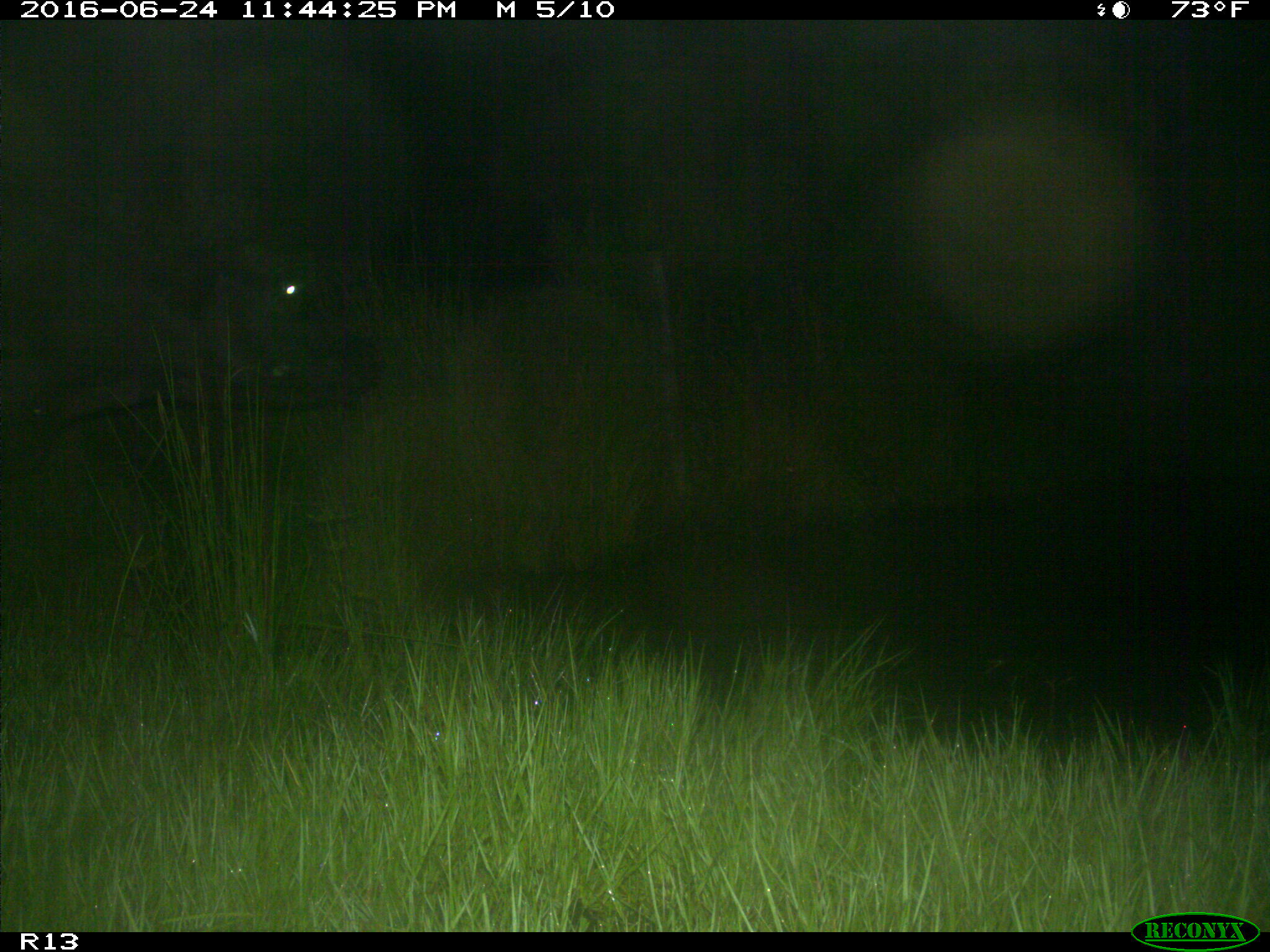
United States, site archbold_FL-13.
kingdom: Animalia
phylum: Chordata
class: Mammalia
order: Artiodactyla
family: Bovidae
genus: Bos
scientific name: Bos taurus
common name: domestic cow